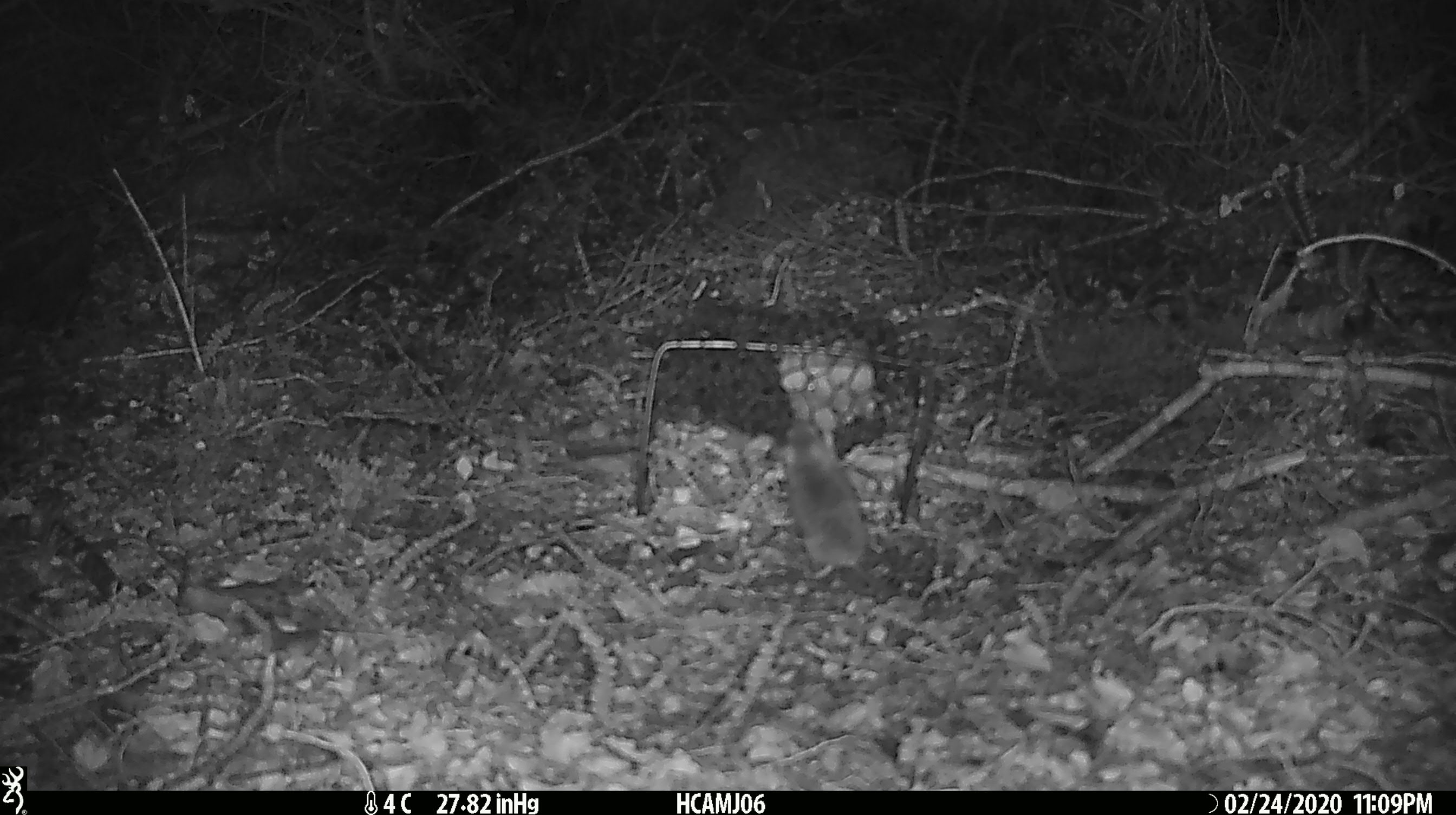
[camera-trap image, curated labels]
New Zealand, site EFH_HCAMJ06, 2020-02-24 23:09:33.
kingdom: Animalia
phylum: Chordata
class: Mammalia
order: Rodentia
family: Muridae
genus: Mus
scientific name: Mus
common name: mouse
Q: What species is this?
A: Mouse (Mus).